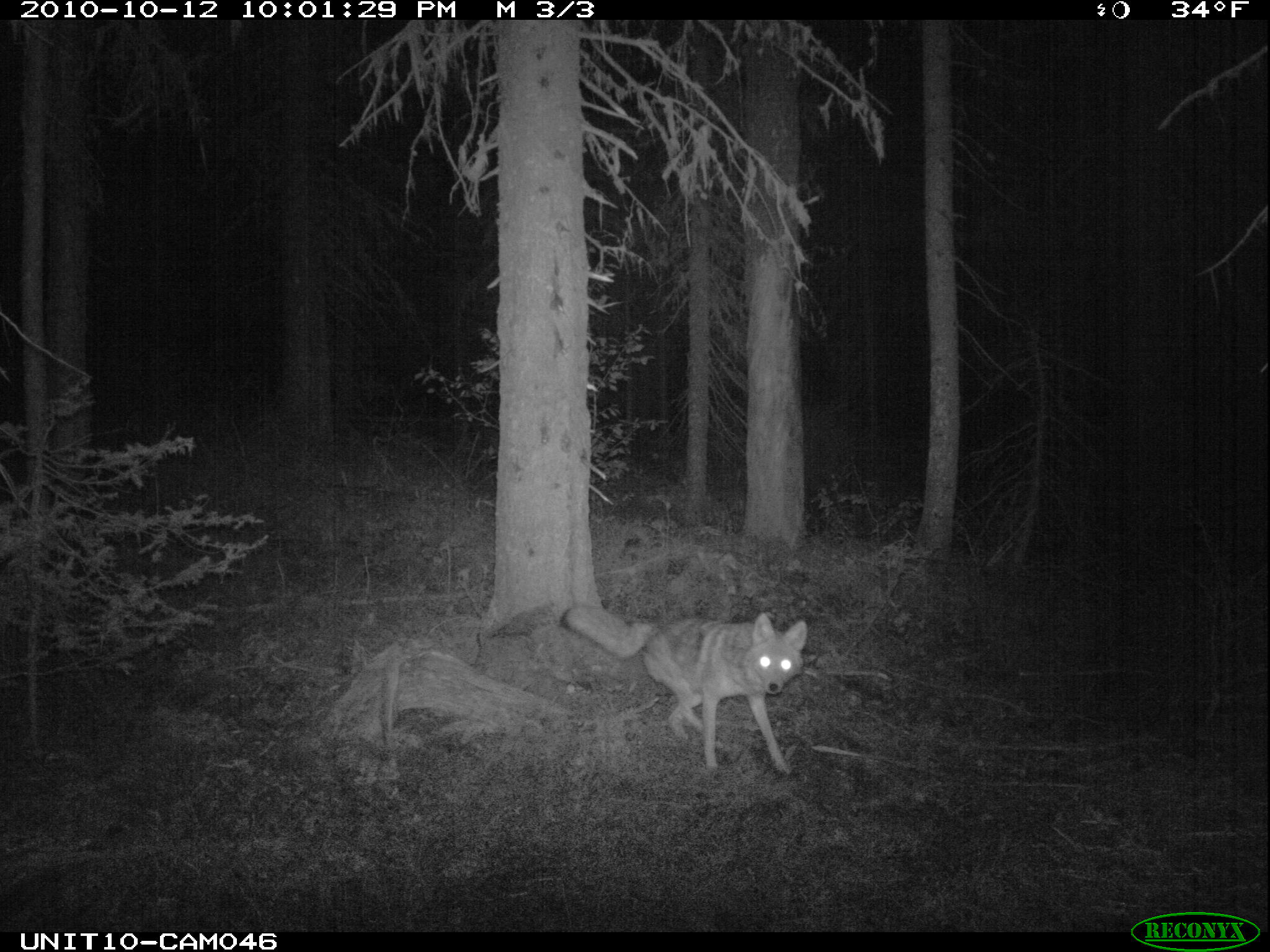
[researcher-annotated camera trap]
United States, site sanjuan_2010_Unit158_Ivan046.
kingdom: Animalia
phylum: Chordata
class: Mammalia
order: Carnivora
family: Canidae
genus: Canis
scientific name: Canis latrans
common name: coyote